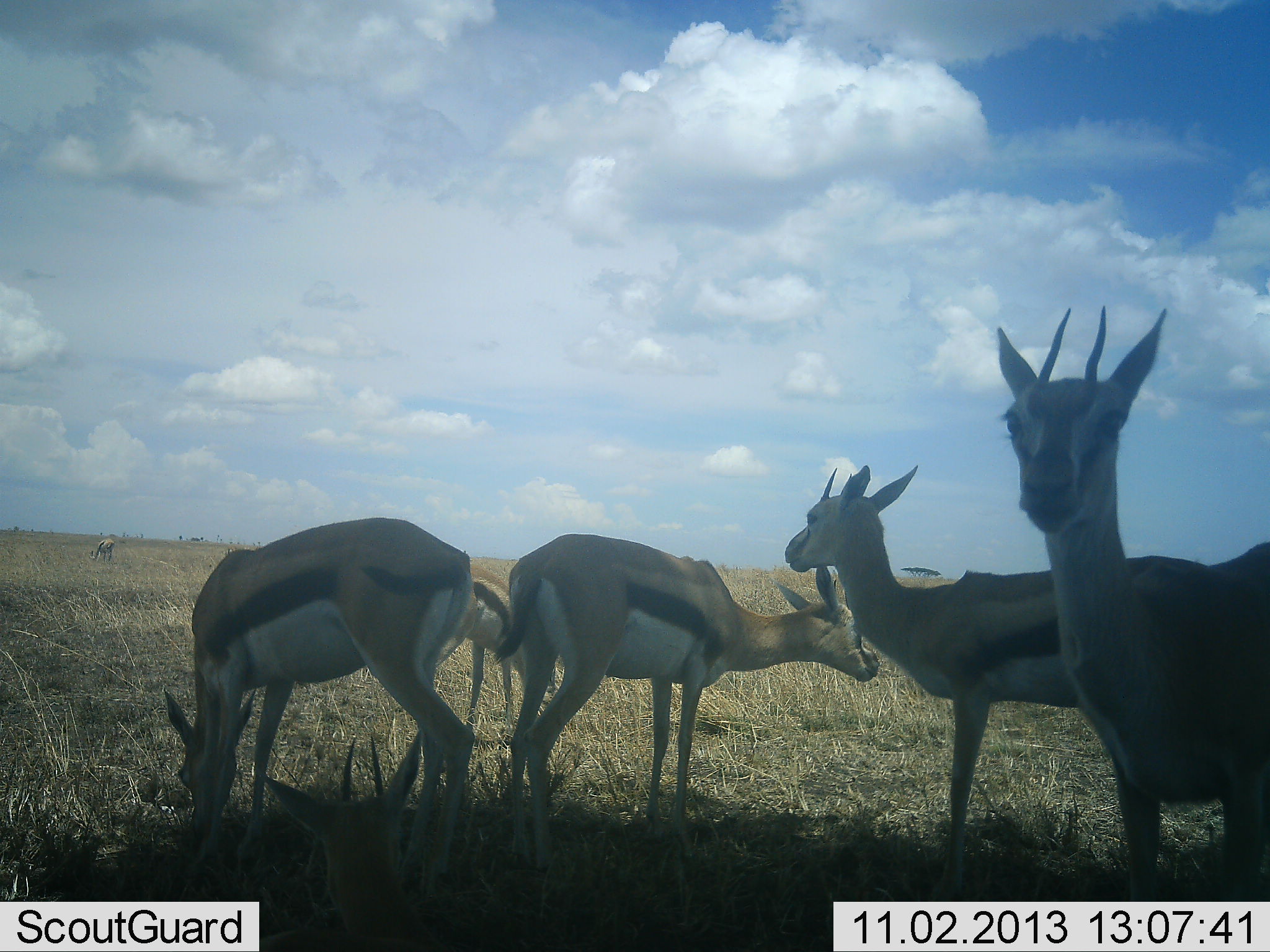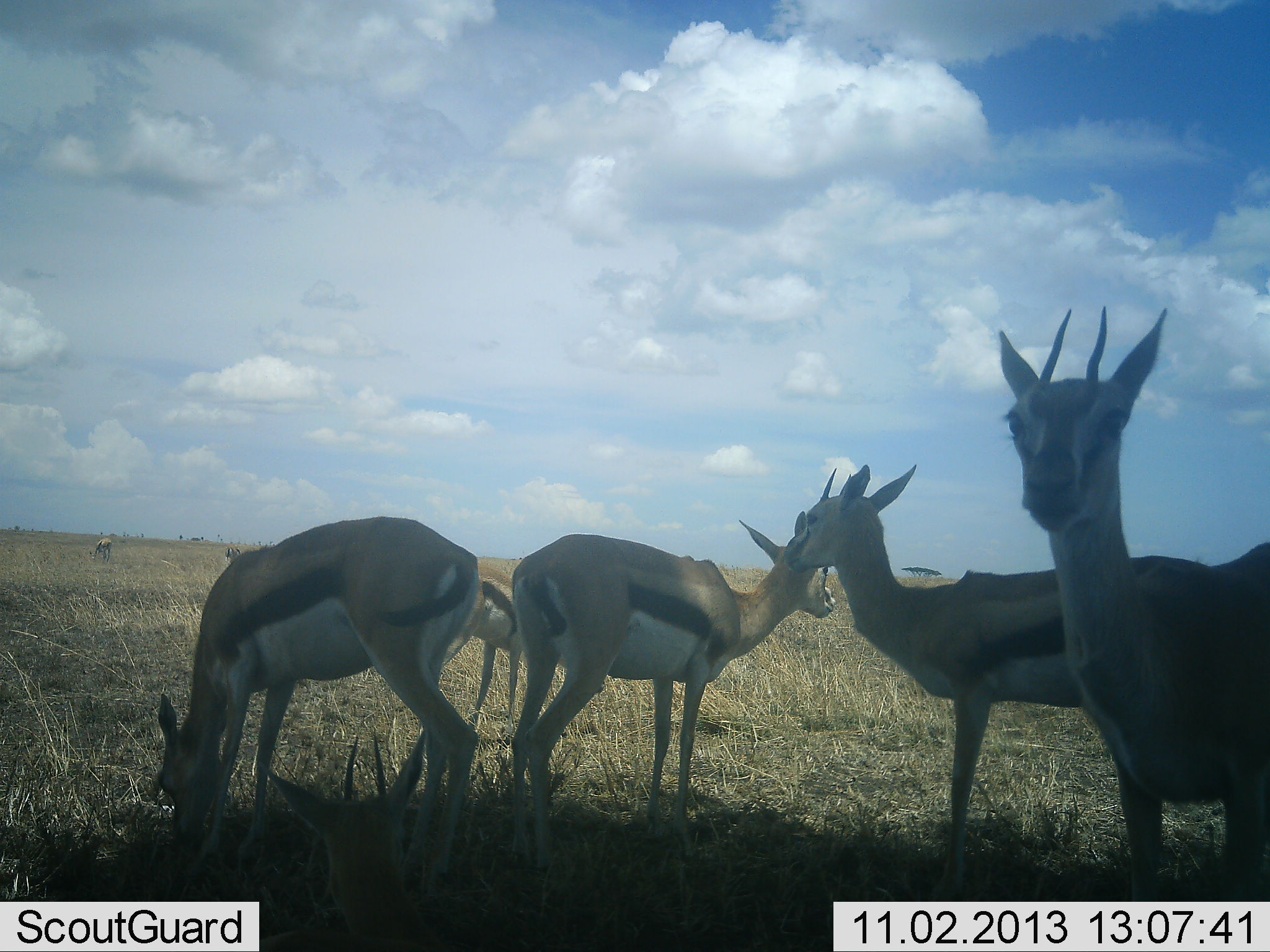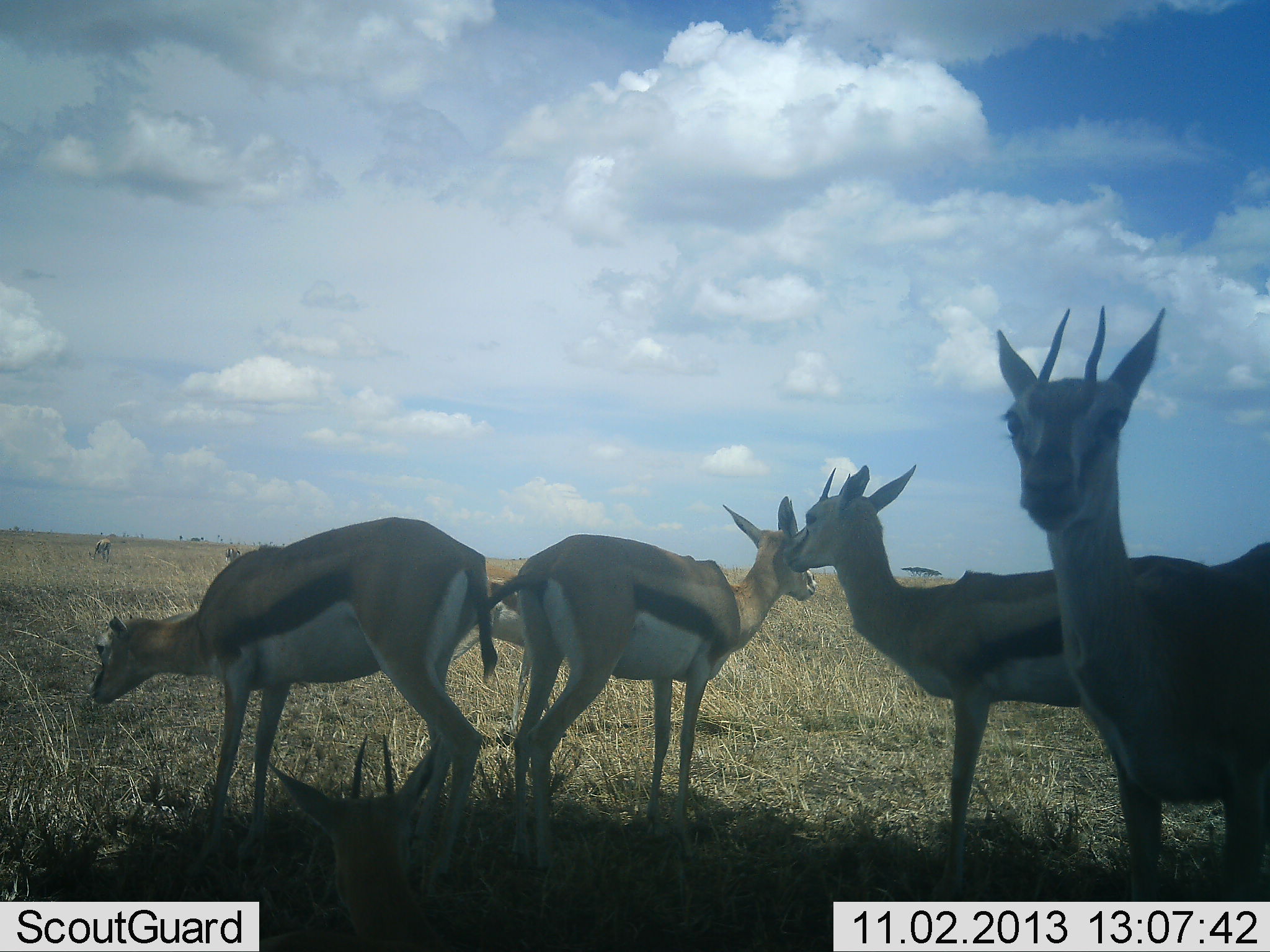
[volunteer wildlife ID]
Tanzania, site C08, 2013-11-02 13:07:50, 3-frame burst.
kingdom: Animalia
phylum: Chordata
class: Mammalia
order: Artiodactyla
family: Bovidae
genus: Eudorcas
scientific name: Eudorcas thomsonii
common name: thomson's gazelle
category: gazellethomsons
Gazellethomsons (thomson's gazelle) (Eudorcas thomsonii), count 6. Behavior (volunteer vote fractions): standing 90%, resting 60%, moving 20%, interacting 30%. Young present (vote fraction): 20%. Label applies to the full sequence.